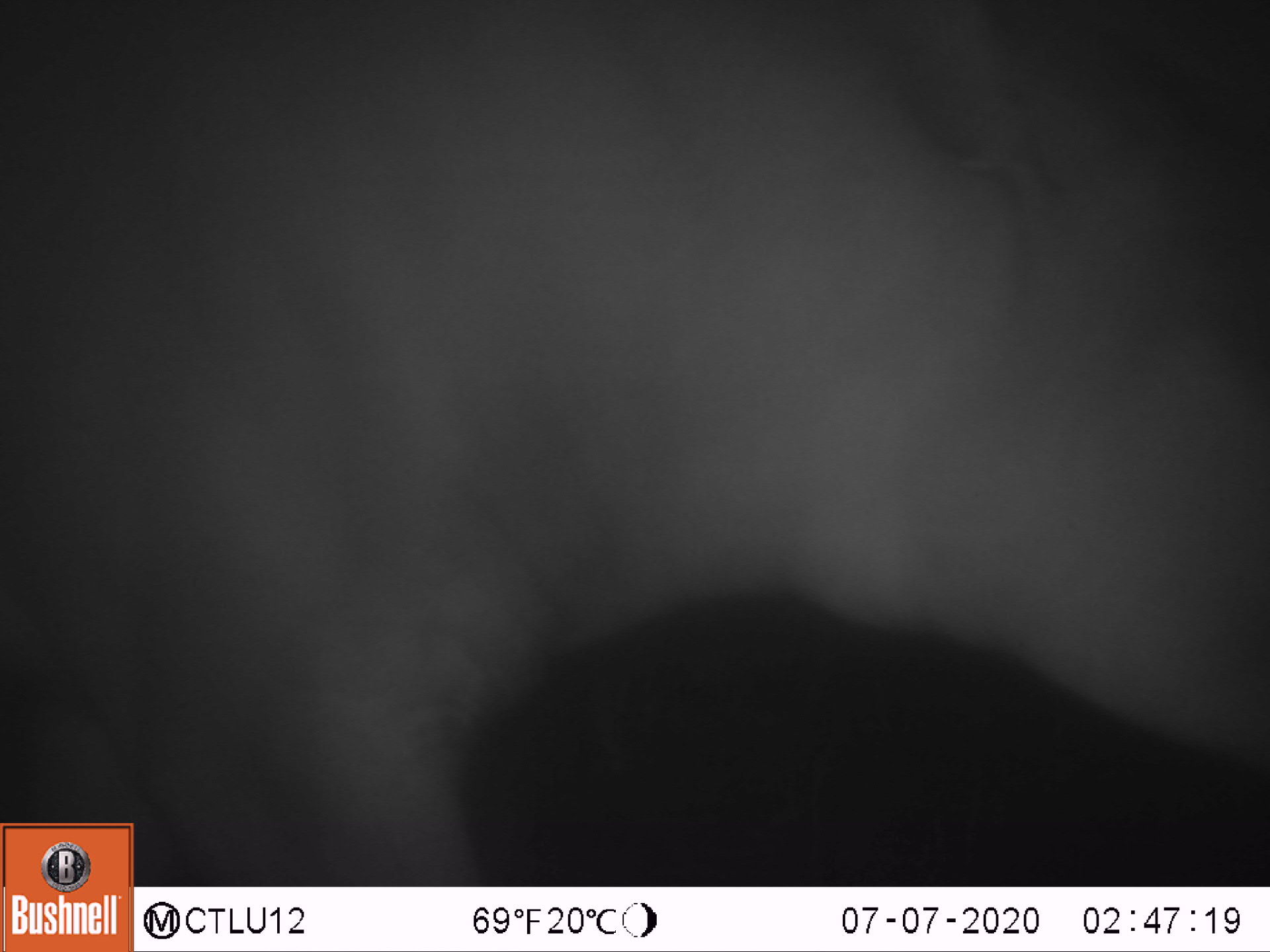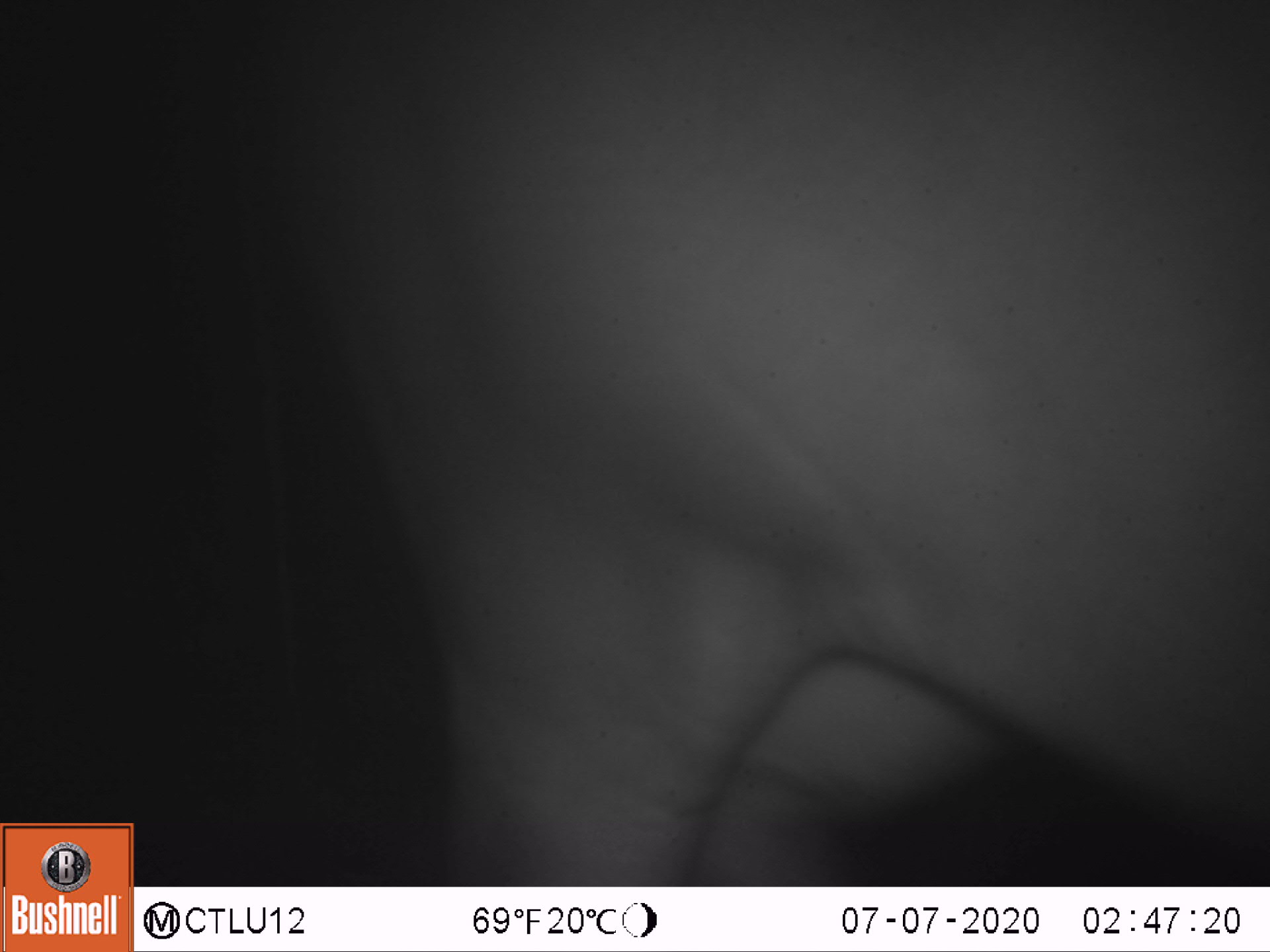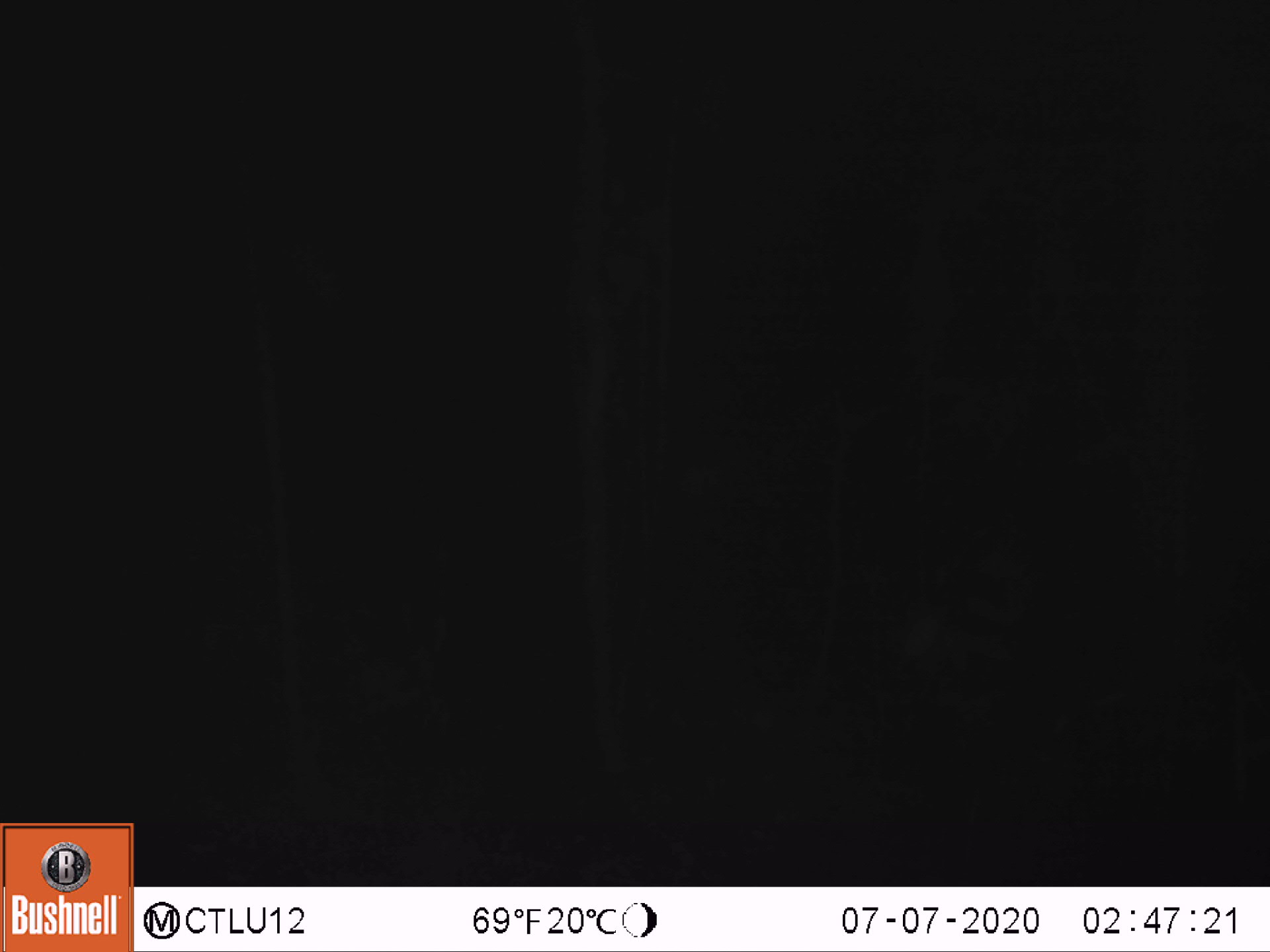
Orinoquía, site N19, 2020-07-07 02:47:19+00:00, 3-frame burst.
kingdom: Animalia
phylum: Chordata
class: Mammalia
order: Perissodactyla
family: Tapiridae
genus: Tapirus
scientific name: Tapirus terrestris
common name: lowland tapir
Lowland tapir (Tapirus terrestris).